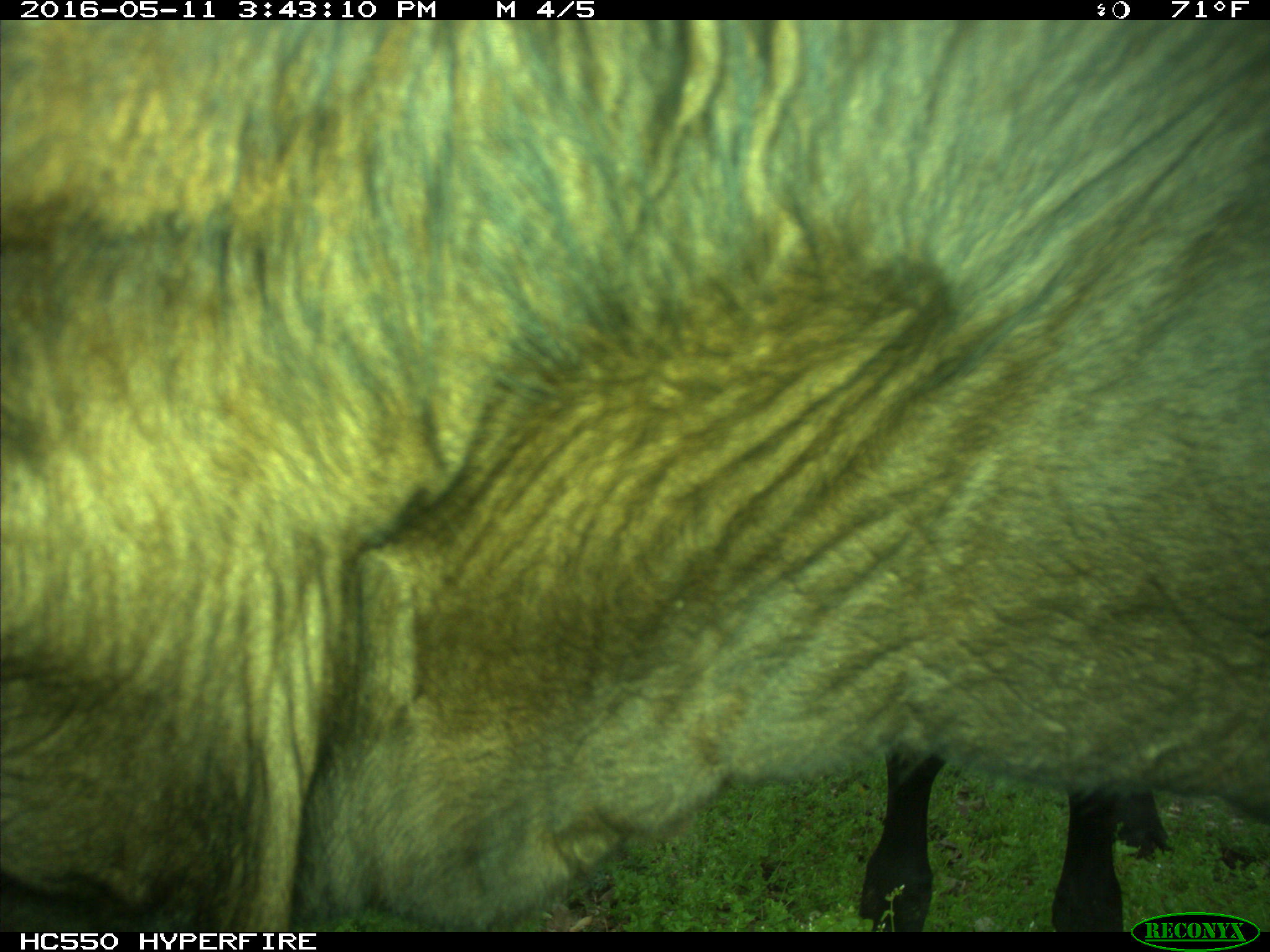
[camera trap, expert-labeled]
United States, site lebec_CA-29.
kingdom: Animalia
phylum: Chordata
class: Mammalia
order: Artiodactyla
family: Bovidae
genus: Bos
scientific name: Bos taurus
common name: domestic cow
Bos taurus (domestic cow).